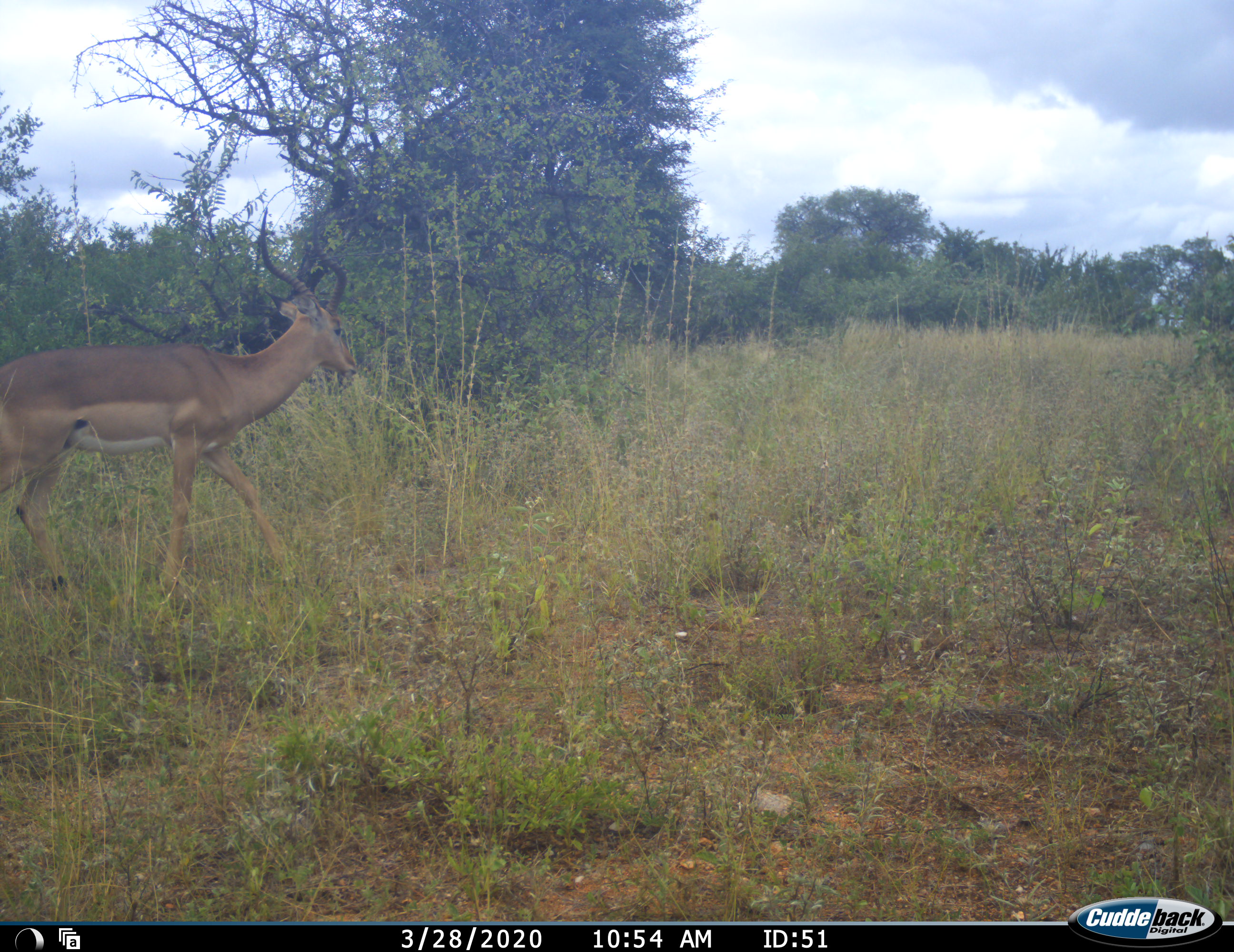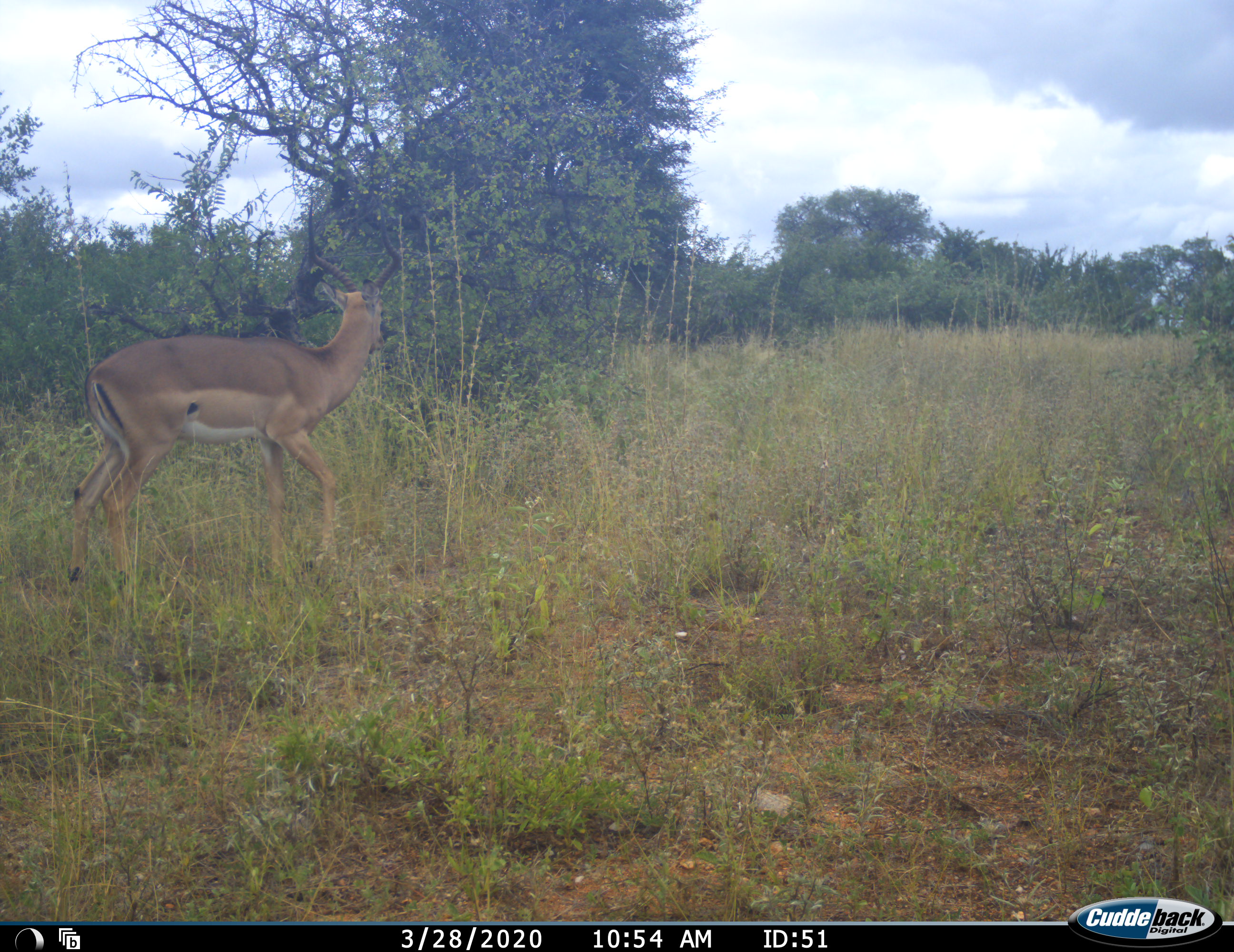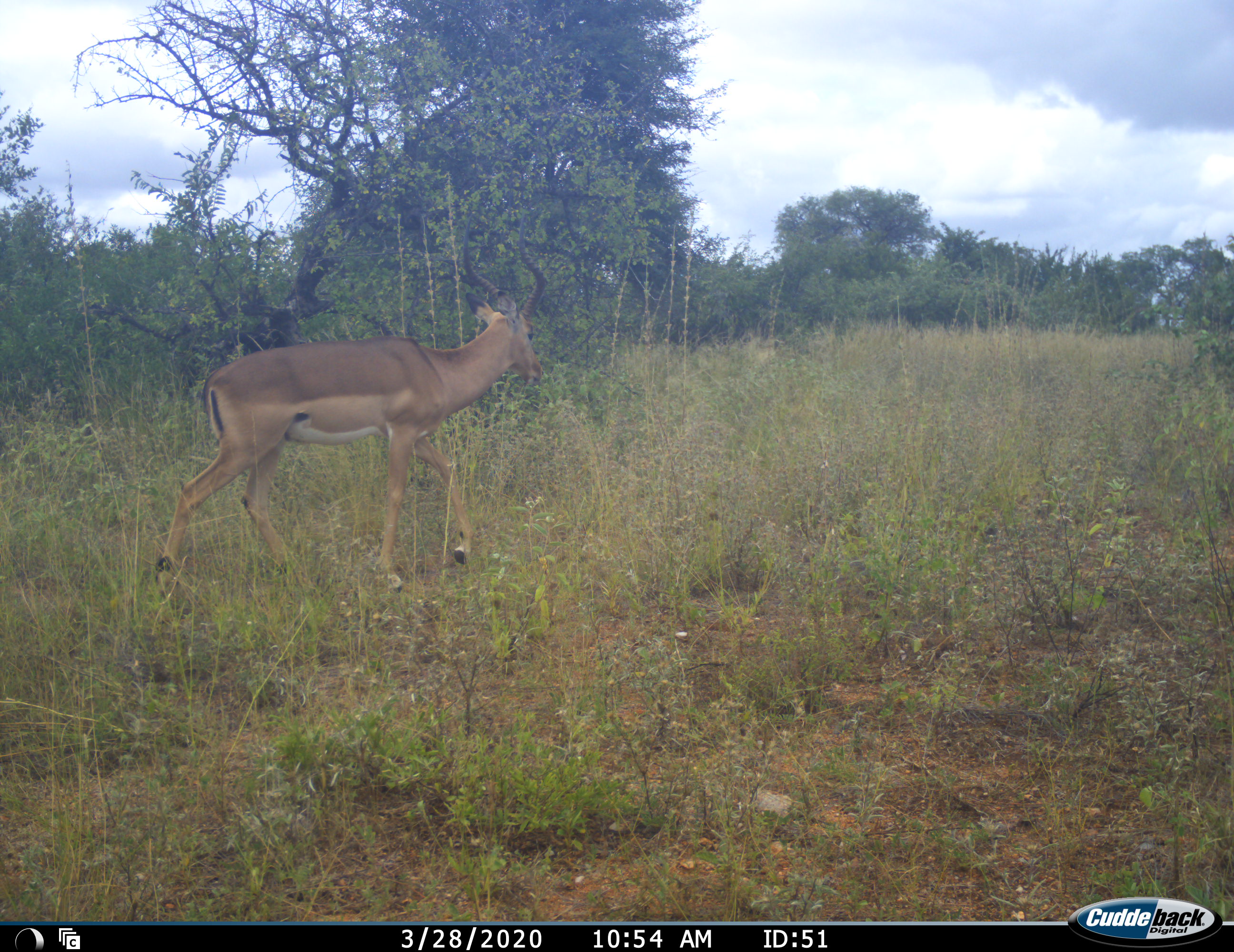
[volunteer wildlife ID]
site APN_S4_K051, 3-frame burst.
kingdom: Animalia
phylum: Chordata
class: Mammalia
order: Artiodactyla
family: Bovidae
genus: Aepyceros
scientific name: Aepyceros melampus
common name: impala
Impala (Aepyceros melampus), count 1. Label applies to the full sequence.